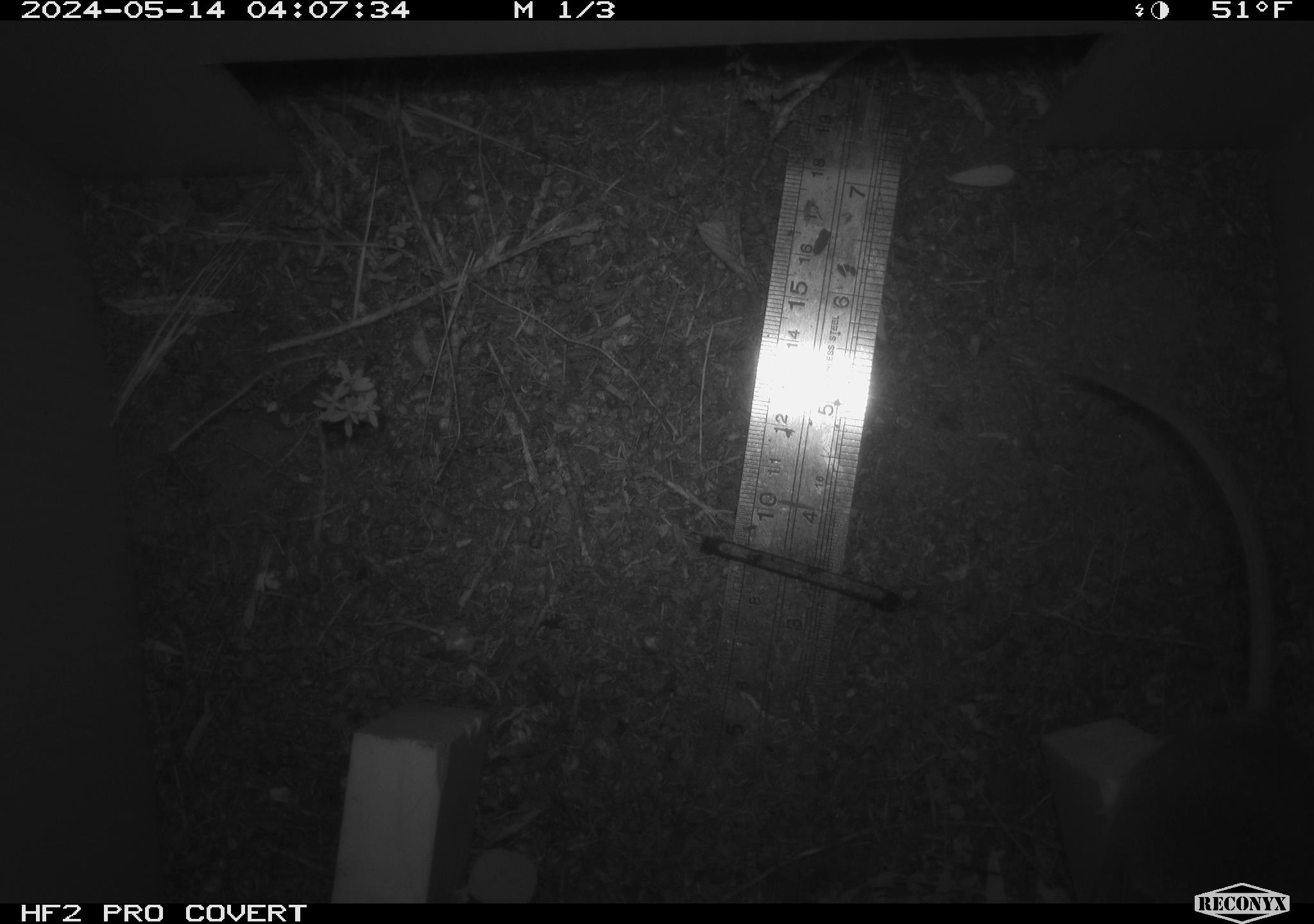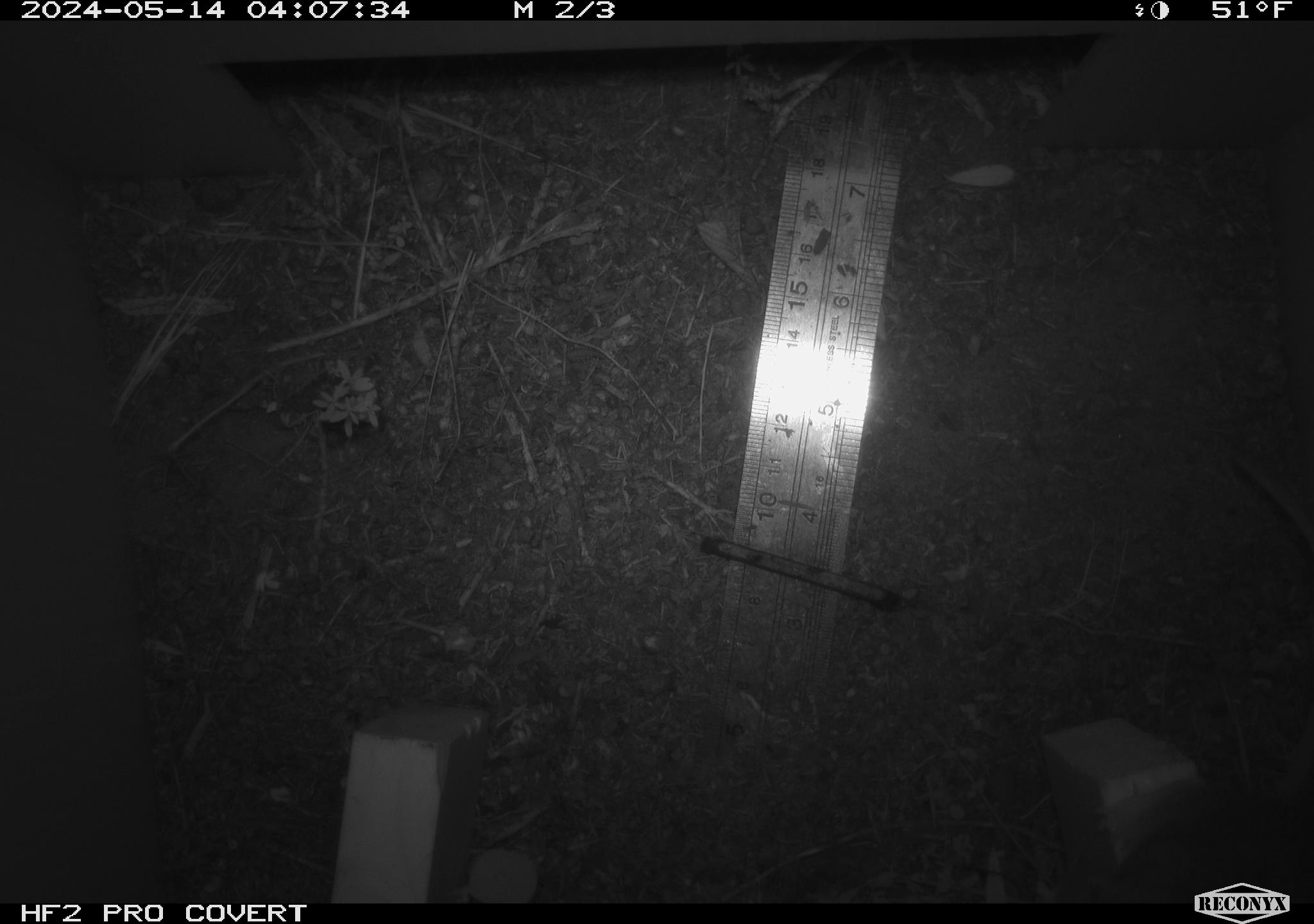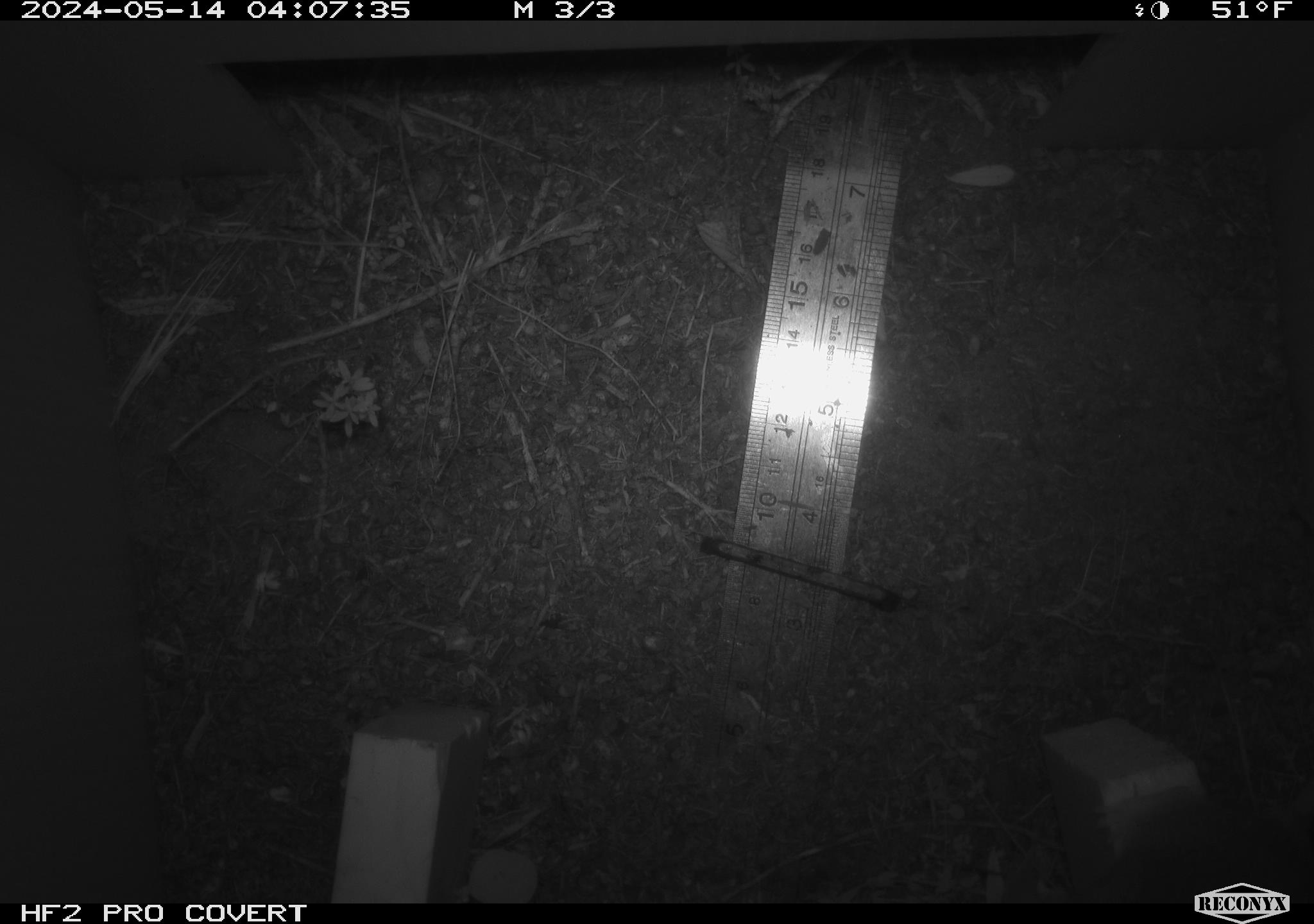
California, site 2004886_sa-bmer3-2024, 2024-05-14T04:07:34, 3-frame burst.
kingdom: Animalia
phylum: Chordata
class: Mammalia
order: Rodentia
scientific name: Rodentia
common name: mouse species